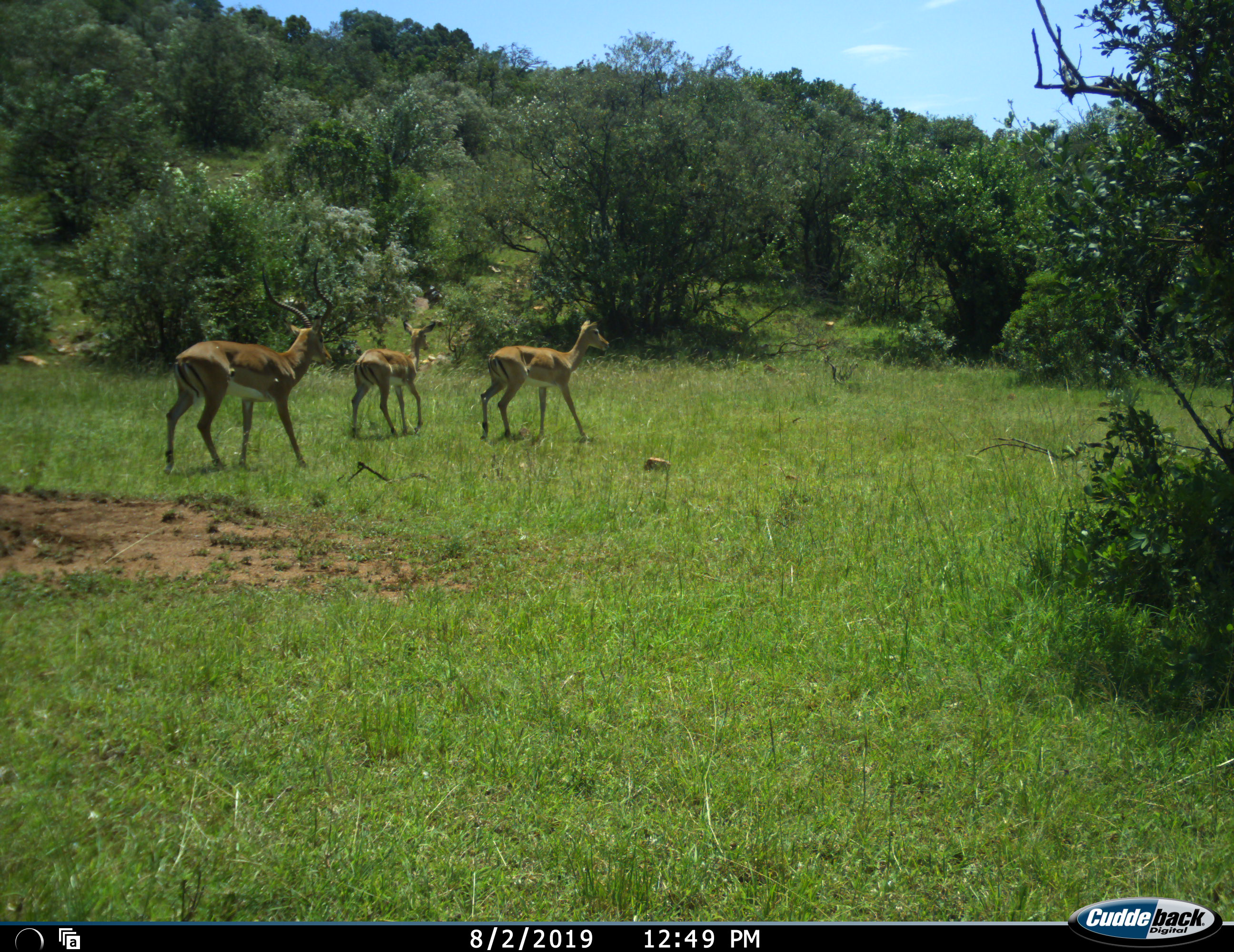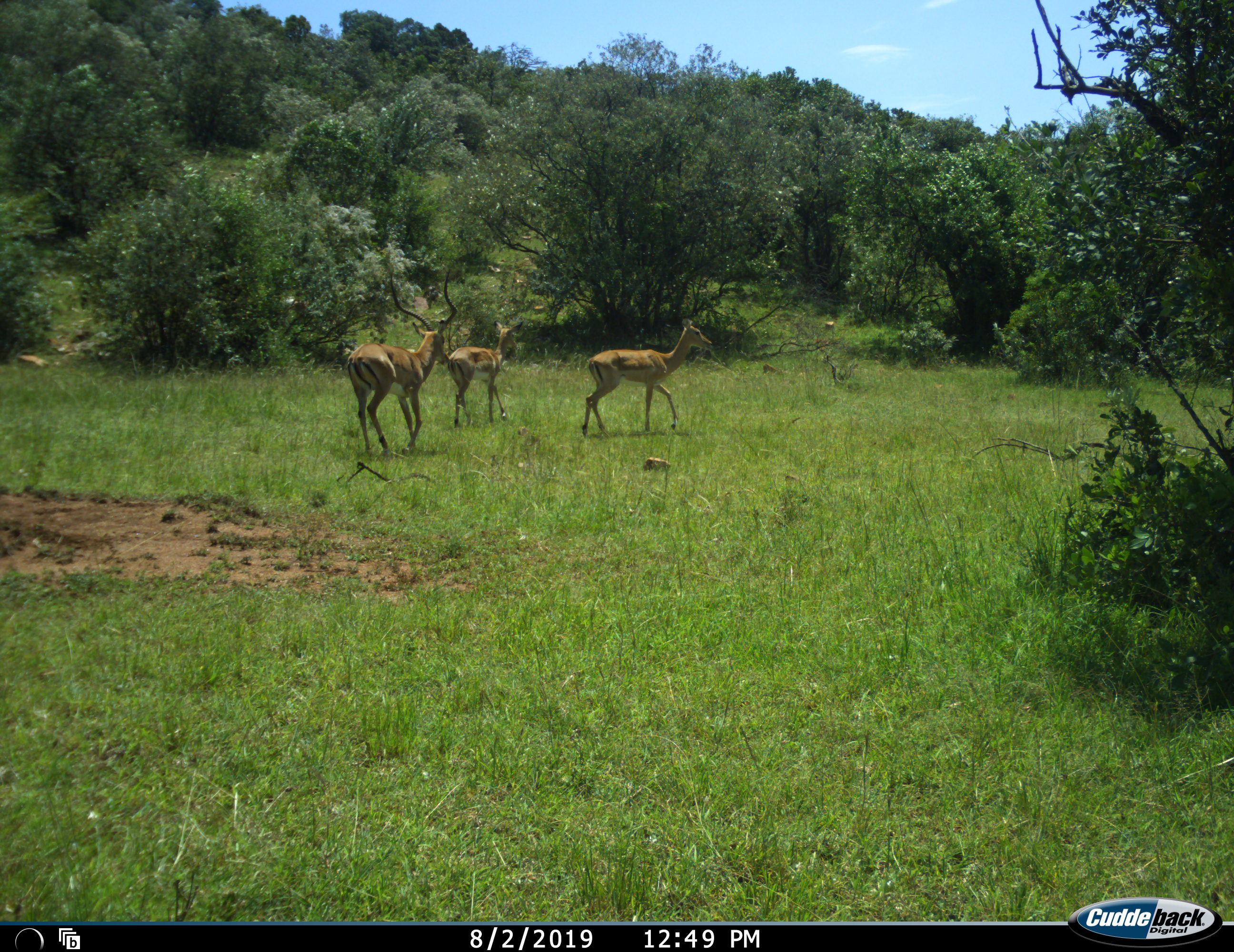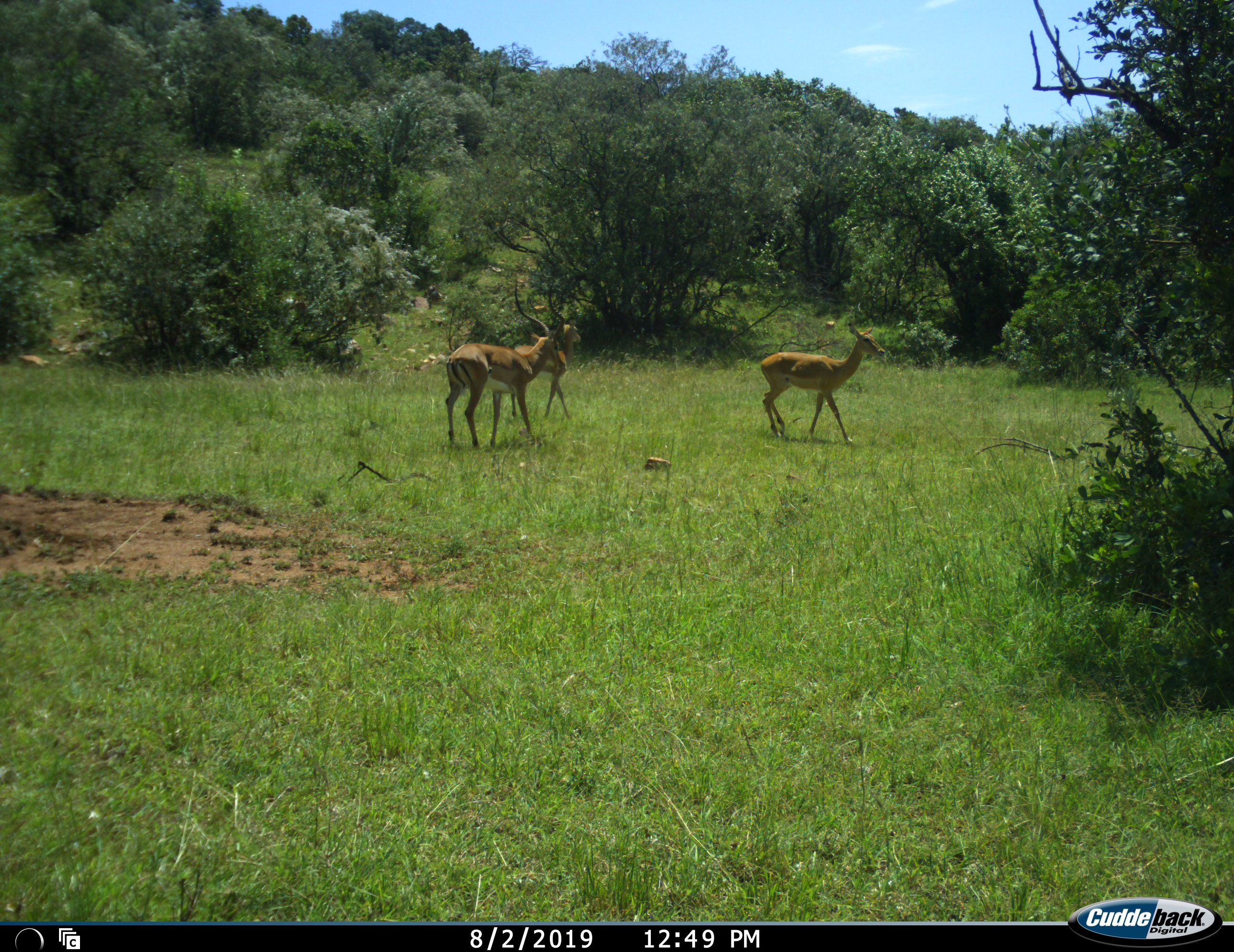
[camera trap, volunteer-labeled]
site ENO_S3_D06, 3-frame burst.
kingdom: Animalia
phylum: Chordata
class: Mammalia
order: Artiodactyla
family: Bovidae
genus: Aepyceros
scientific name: Aepyceros melampus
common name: impala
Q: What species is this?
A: Impala (Aepyceros melampus).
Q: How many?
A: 3.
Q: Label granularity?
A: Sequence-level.